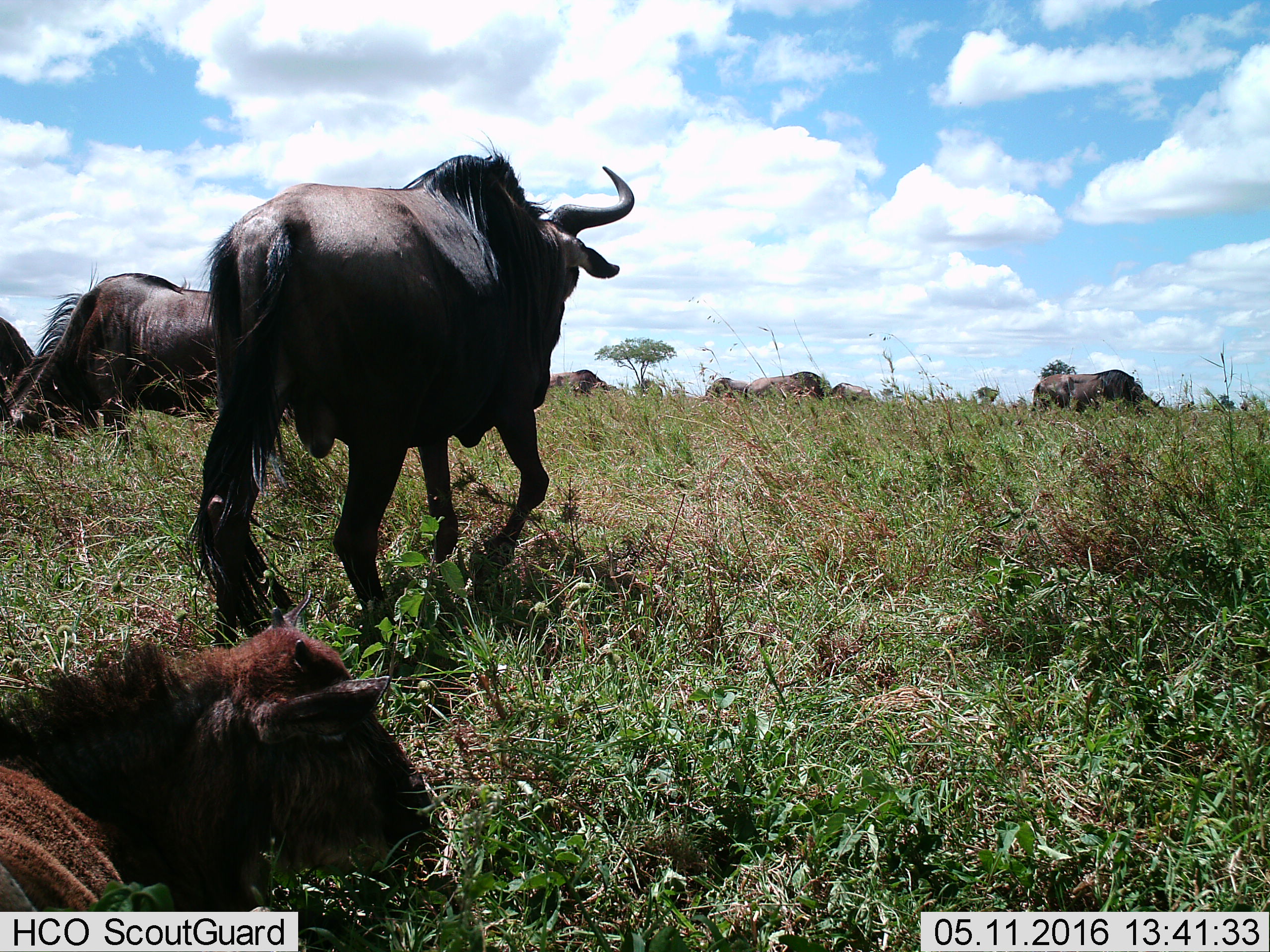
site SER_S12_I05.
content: unidentified animal